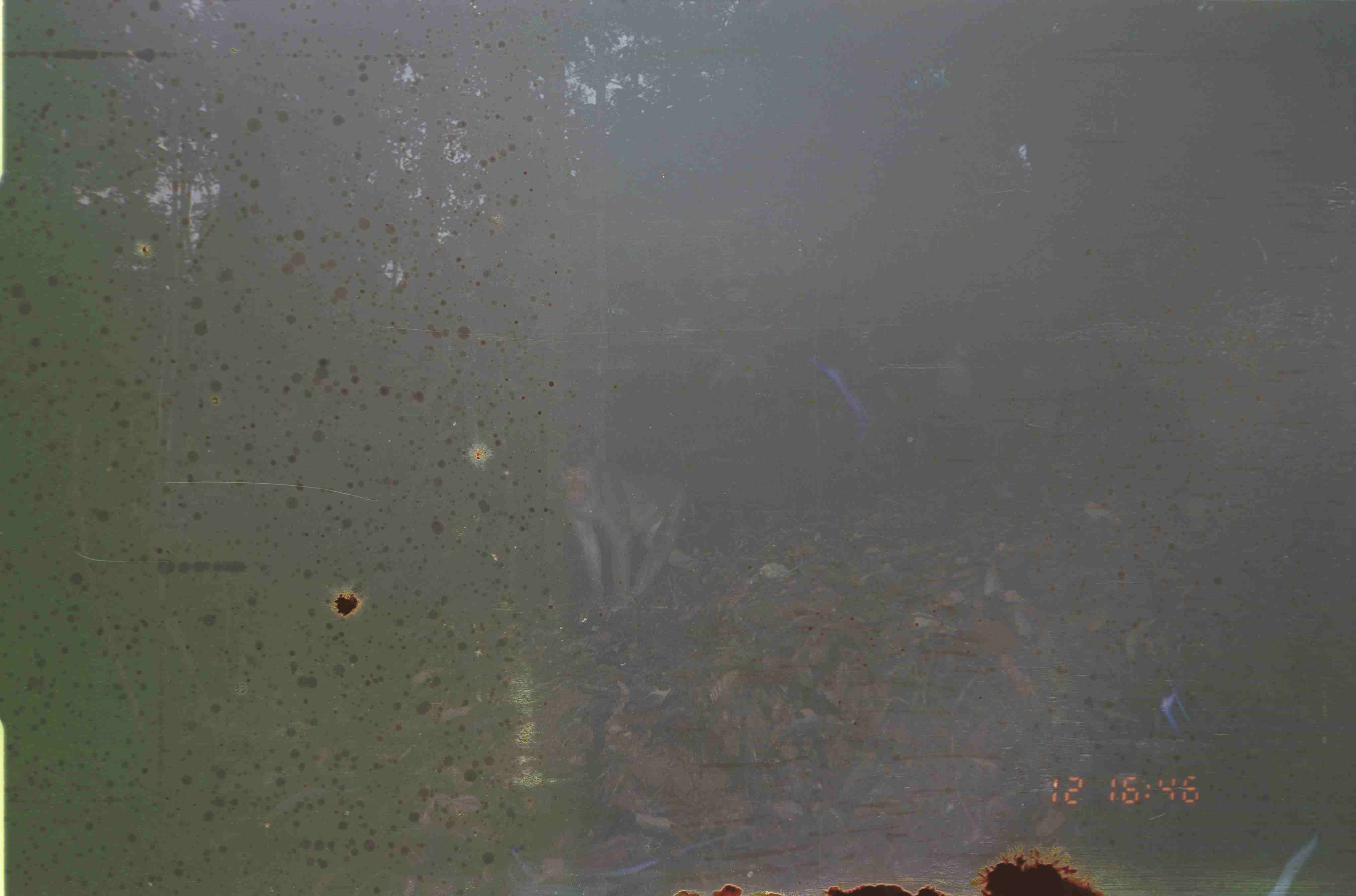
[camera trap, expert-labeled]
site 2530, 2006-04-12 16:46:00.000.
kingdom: Animalia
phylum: Chordata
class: Mammalia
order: Primates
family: Cercopithecidae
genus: Macaca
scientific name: Macaca nemestrina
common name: southern pig-tailed macaque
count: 2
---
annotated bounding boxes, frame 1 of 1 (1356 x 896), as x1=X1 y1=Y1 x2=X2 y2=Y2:
macaca nemestrina: x1=553 y1=454 x2=703 y2=622